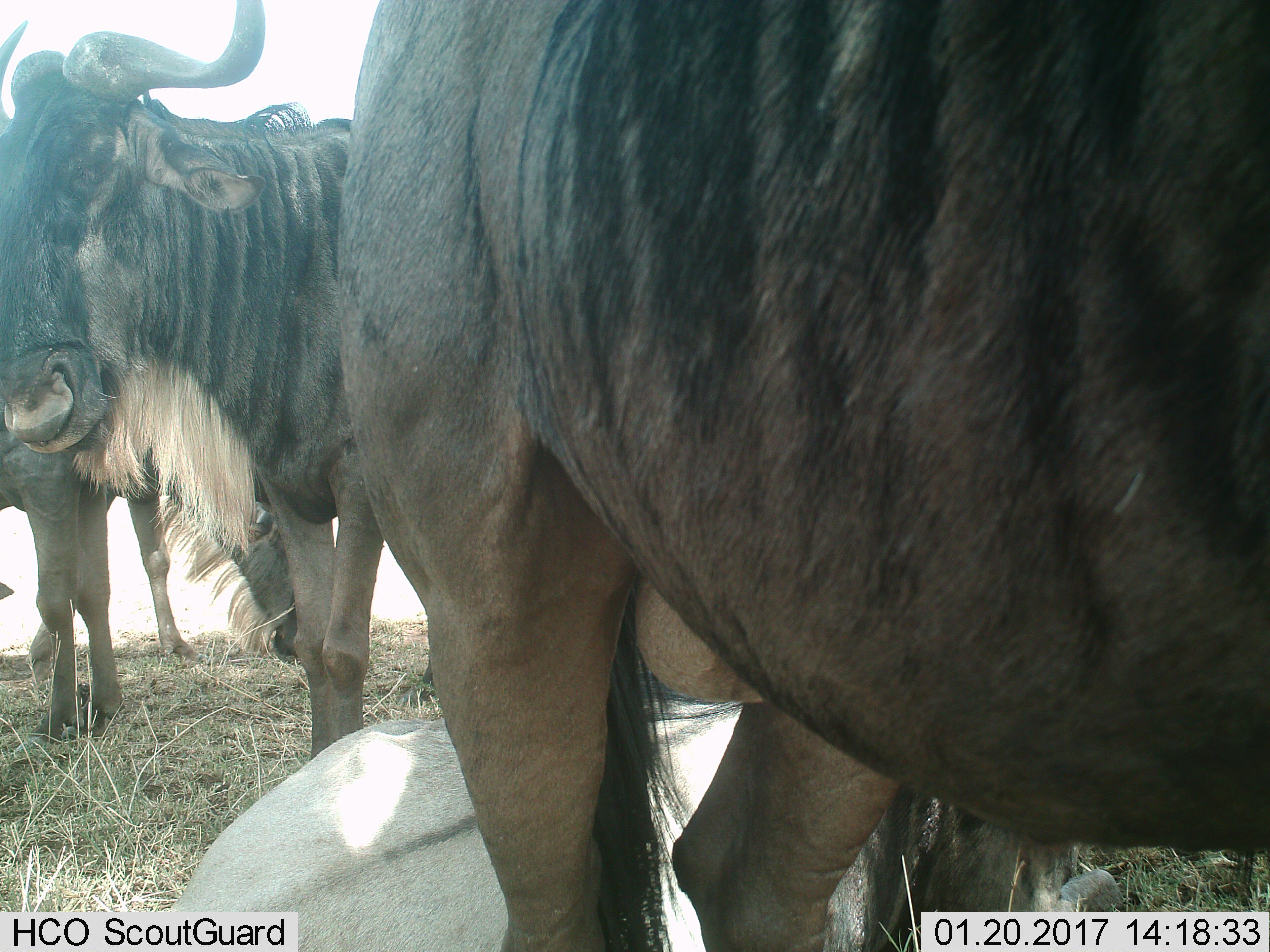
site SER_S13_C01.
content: unidentified animal